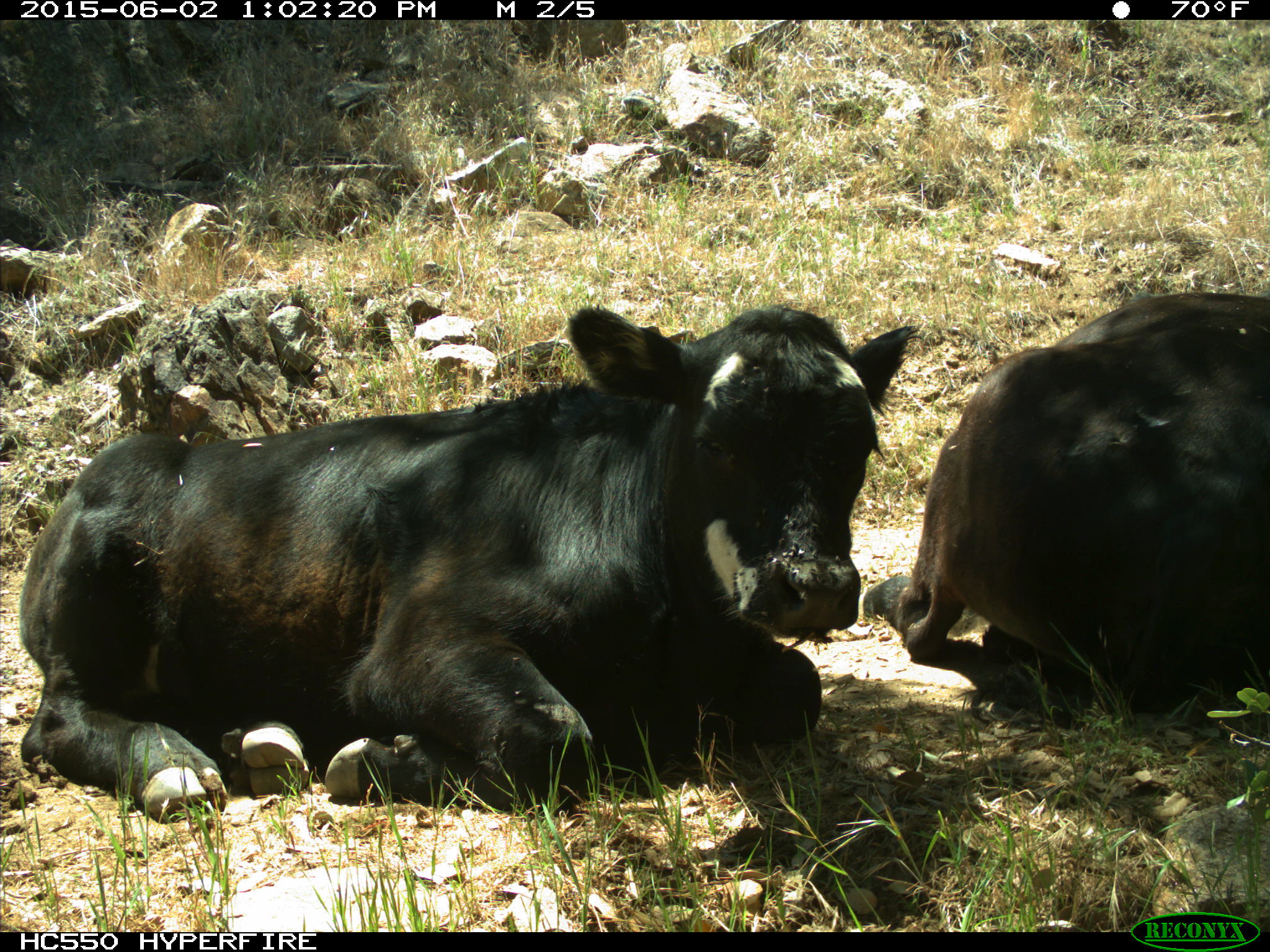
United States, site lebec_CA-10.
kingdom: Animalia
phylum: Chordata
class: Mammalia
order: Artiodactyla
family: Bovidae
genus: Bos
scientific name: Bos taurus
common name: domestic cow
Bos taurus (domestic cow).